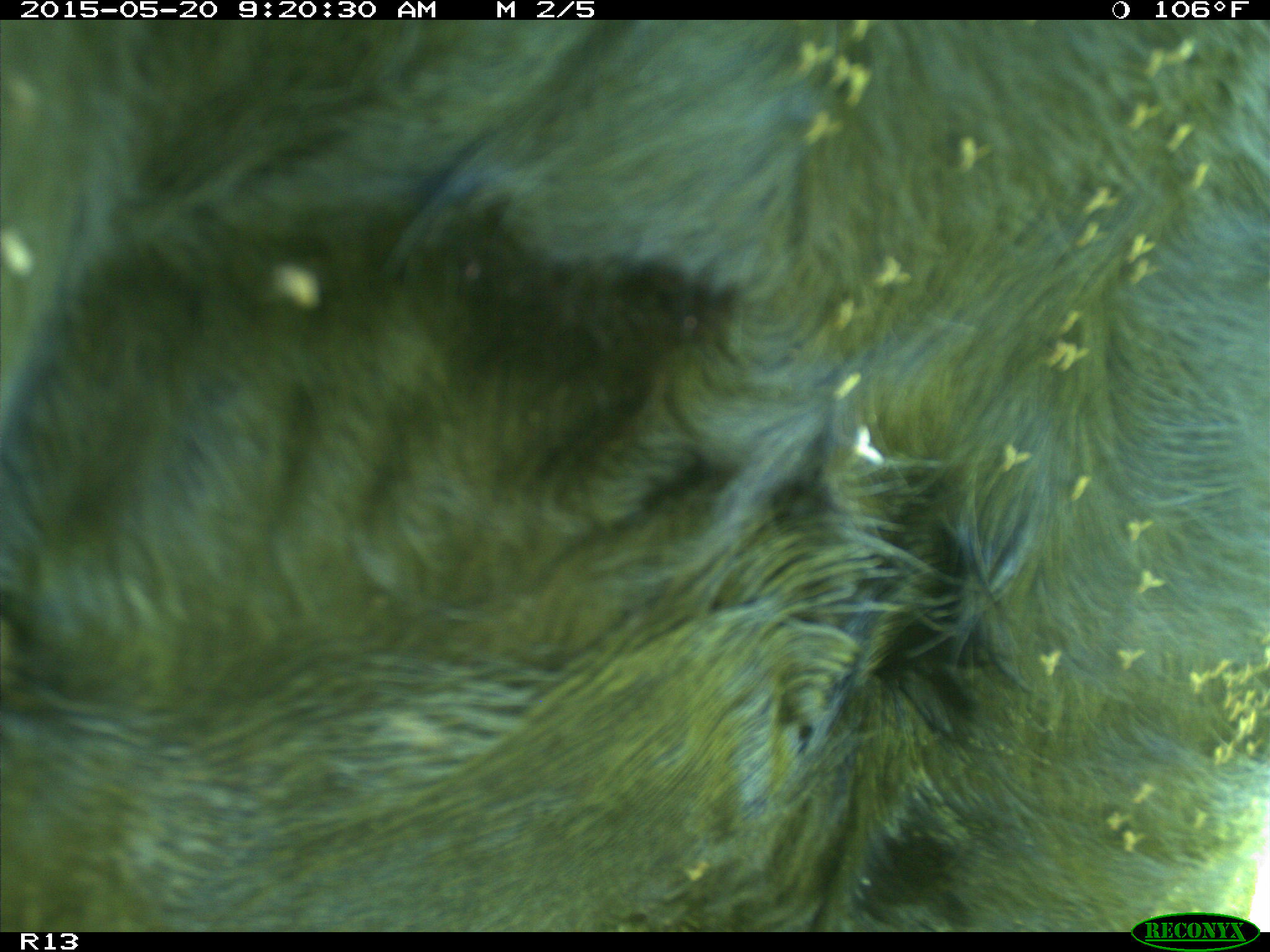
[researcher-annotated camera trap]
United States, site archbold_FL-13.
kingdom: Animalia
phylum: Chordata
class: Mammalia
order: Artiodactyla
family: Bovidae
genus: Bos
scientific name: Bos taurus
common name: domestic cow